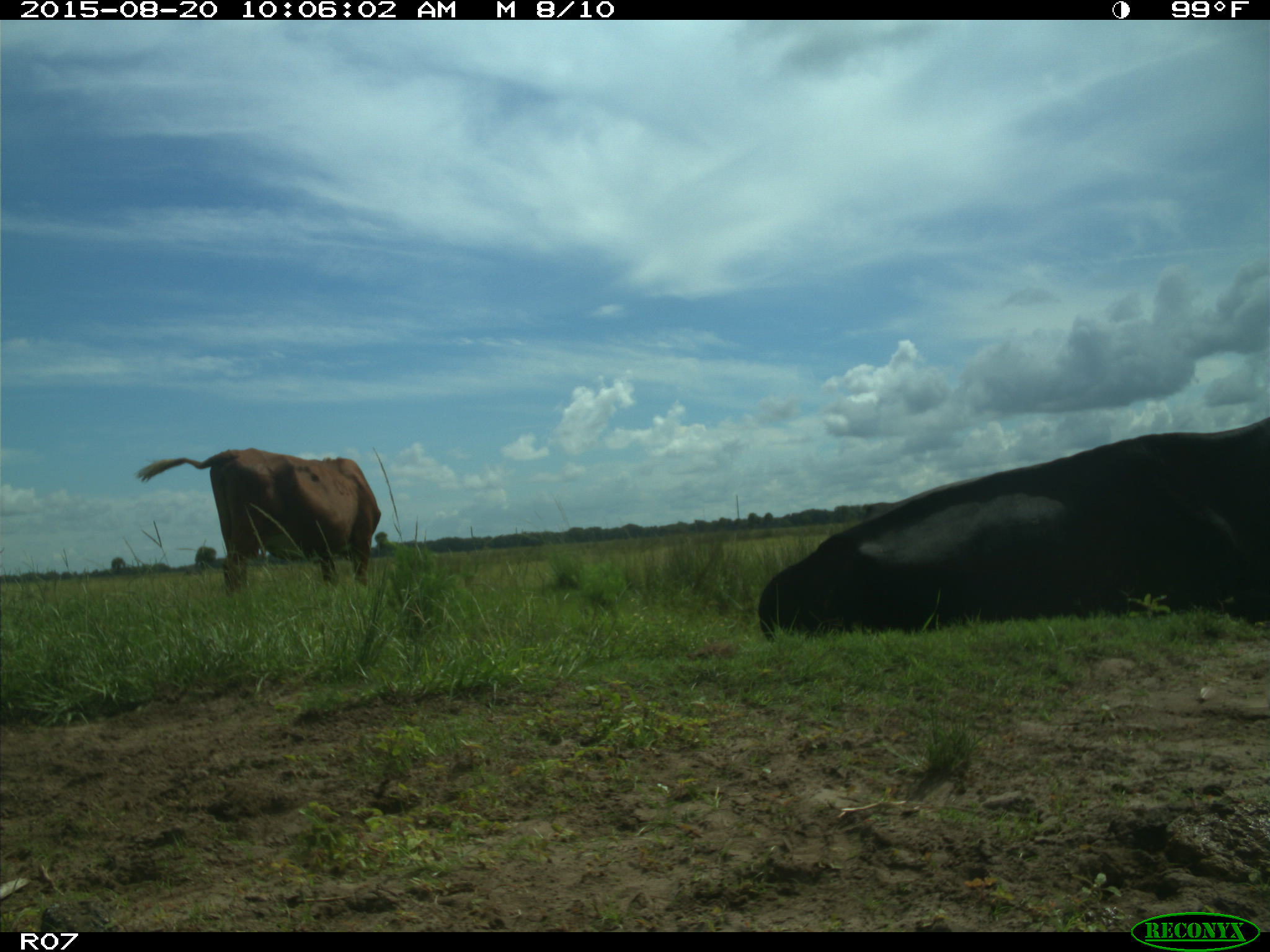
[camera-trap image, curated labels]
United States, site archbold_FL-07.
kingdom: Animalia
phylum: Chordata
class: Mammalia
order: Artiodactyla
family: Bovidae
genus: Bos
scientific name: Bos taurus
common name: domestic cow